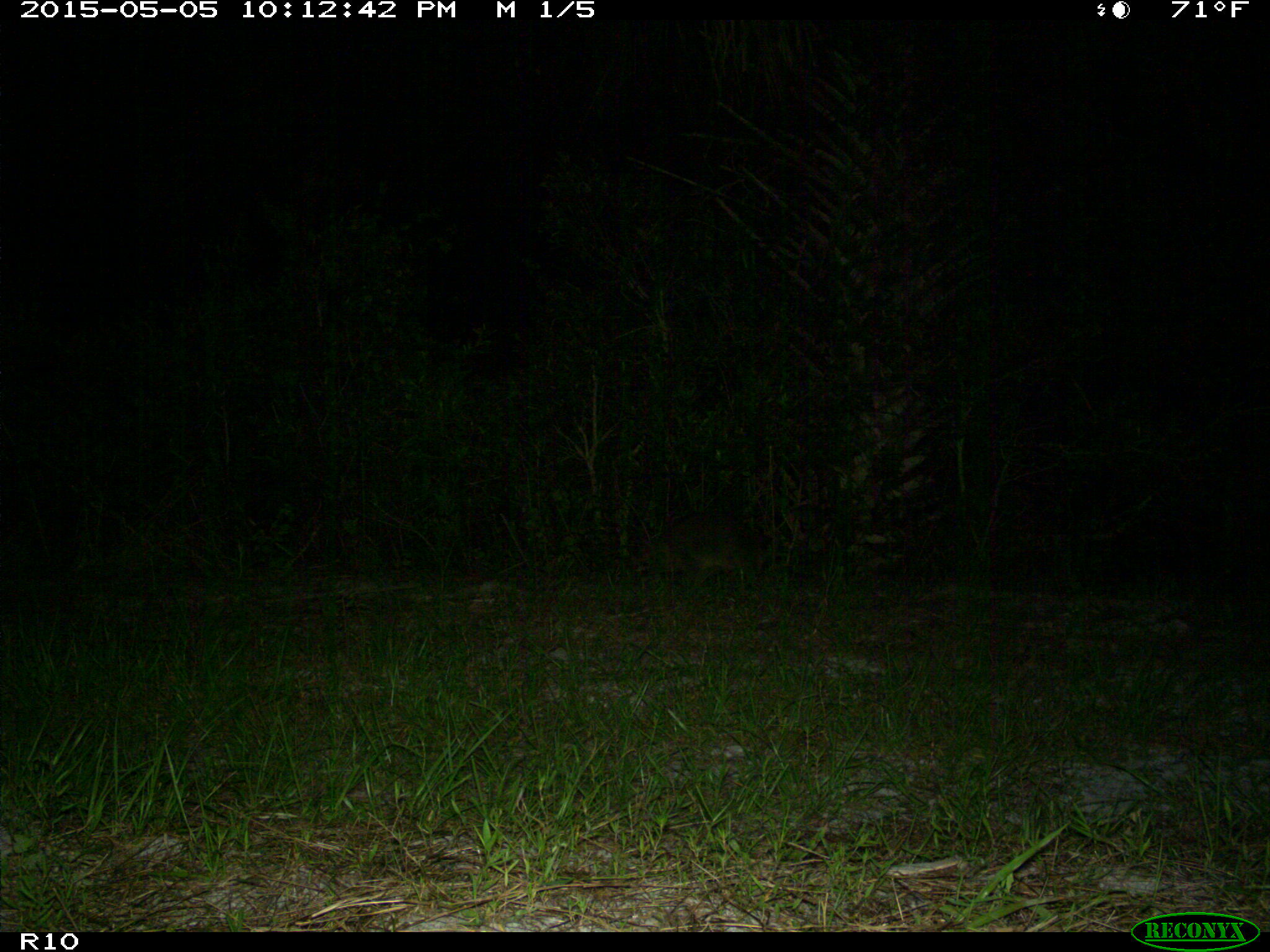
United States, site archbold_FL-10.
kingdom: Animalia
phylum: Chordata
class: Mammalia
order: Carnivora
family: Procyonidae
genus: Procyon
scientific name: Procyon lotor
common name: common raccoon